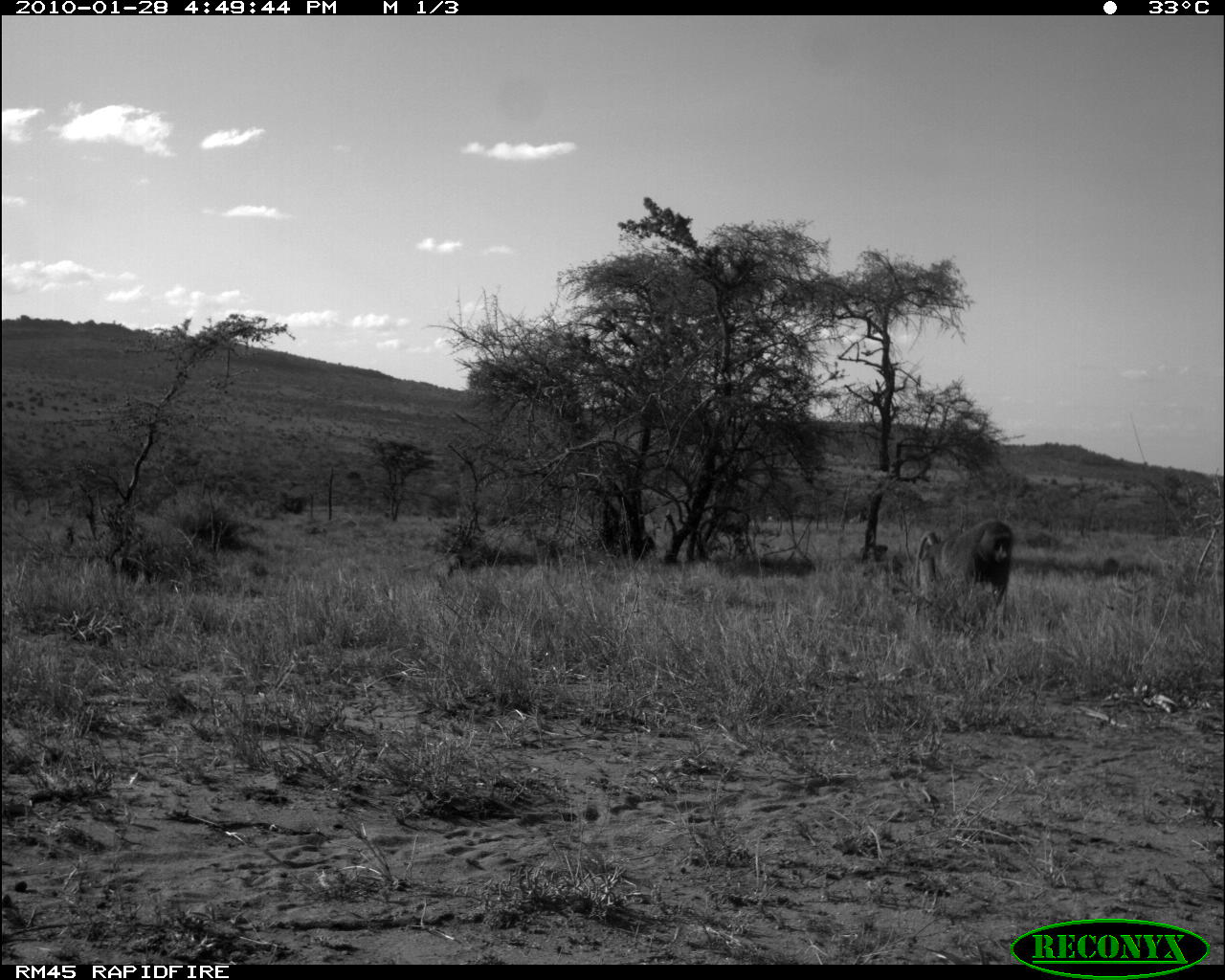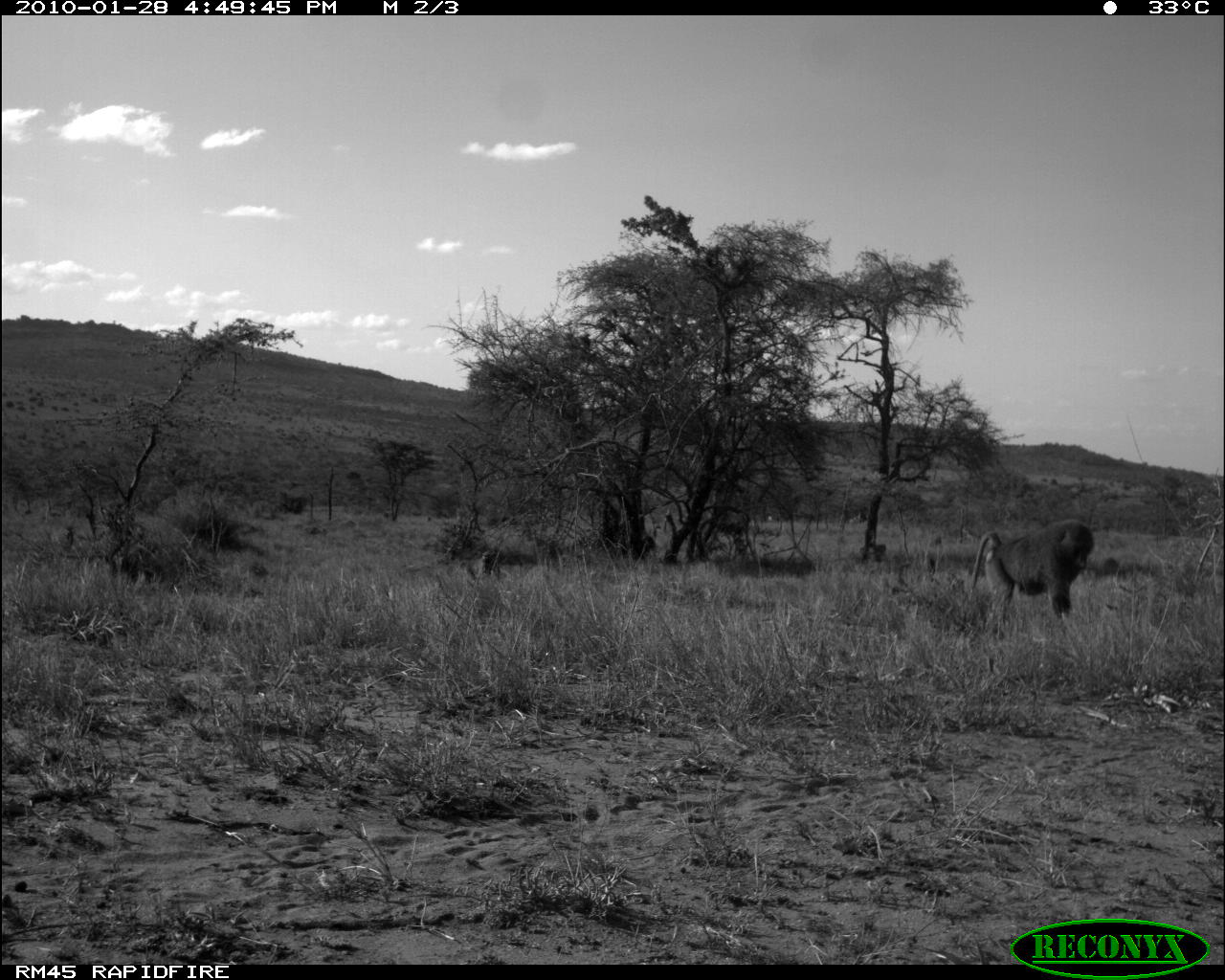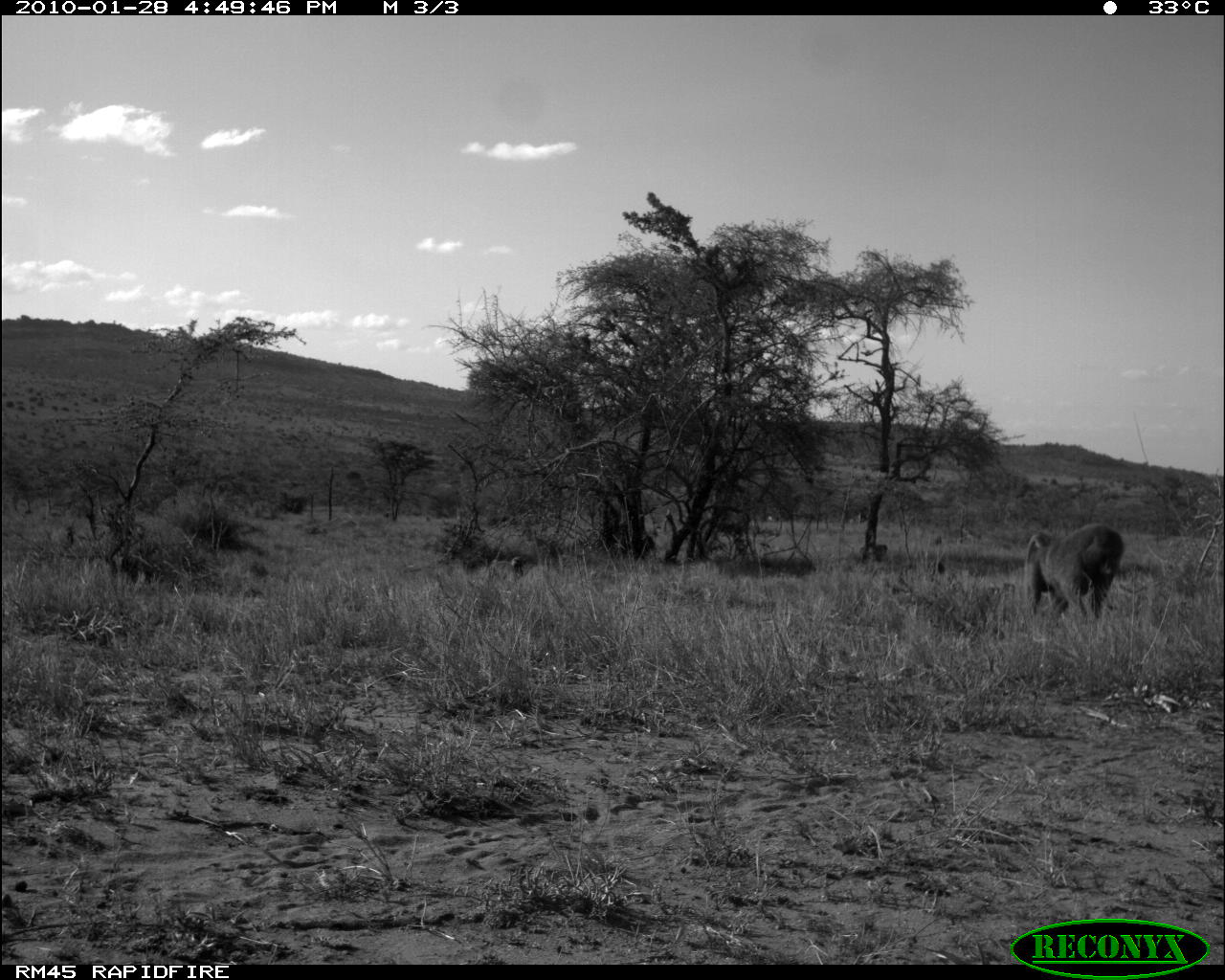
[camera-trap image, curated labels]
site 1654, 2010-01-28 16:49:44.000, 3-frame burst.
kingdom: Animalia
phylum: Chordata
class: Mammalia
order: Primates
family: Cercopithecidae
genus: Papio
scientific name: Papio anubis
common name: olive baboon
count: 3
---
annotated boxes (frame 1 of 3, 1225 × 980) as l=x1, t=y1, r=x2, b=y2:
papio anubis: l=913, t=518, r=1015, b=610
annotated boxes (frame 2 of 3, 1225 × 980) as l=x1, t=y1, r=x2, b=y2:
papio anubis: l=967, t=517, r=1092, b=619; l=480, t=550, r=503, b=577; l=859, t=543, r=886, b=561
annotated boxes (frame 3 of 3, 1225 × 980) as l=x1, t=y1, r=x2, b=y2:
papio anubis: l=1021, t=524, r=1123, b=625; l=860, t=543, r=888, b=562; l=508, t=554, r=527, b=576